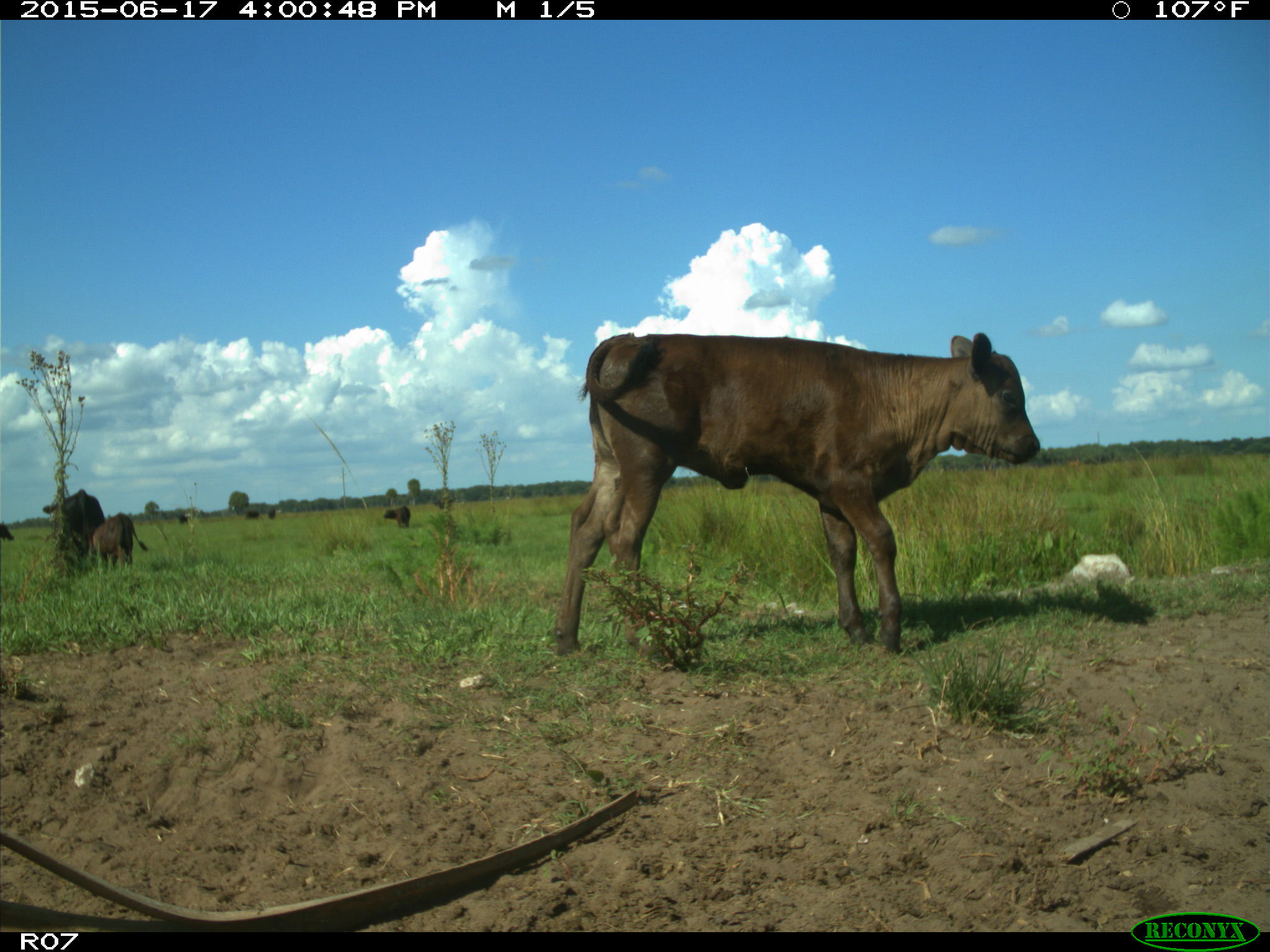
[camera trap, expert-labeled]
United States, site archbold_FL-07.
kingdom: Animalia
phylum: Chordata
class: Mammalia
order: Artiodactyla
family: Bovidae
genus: Bos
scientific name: Bos taurus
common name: domestic cow